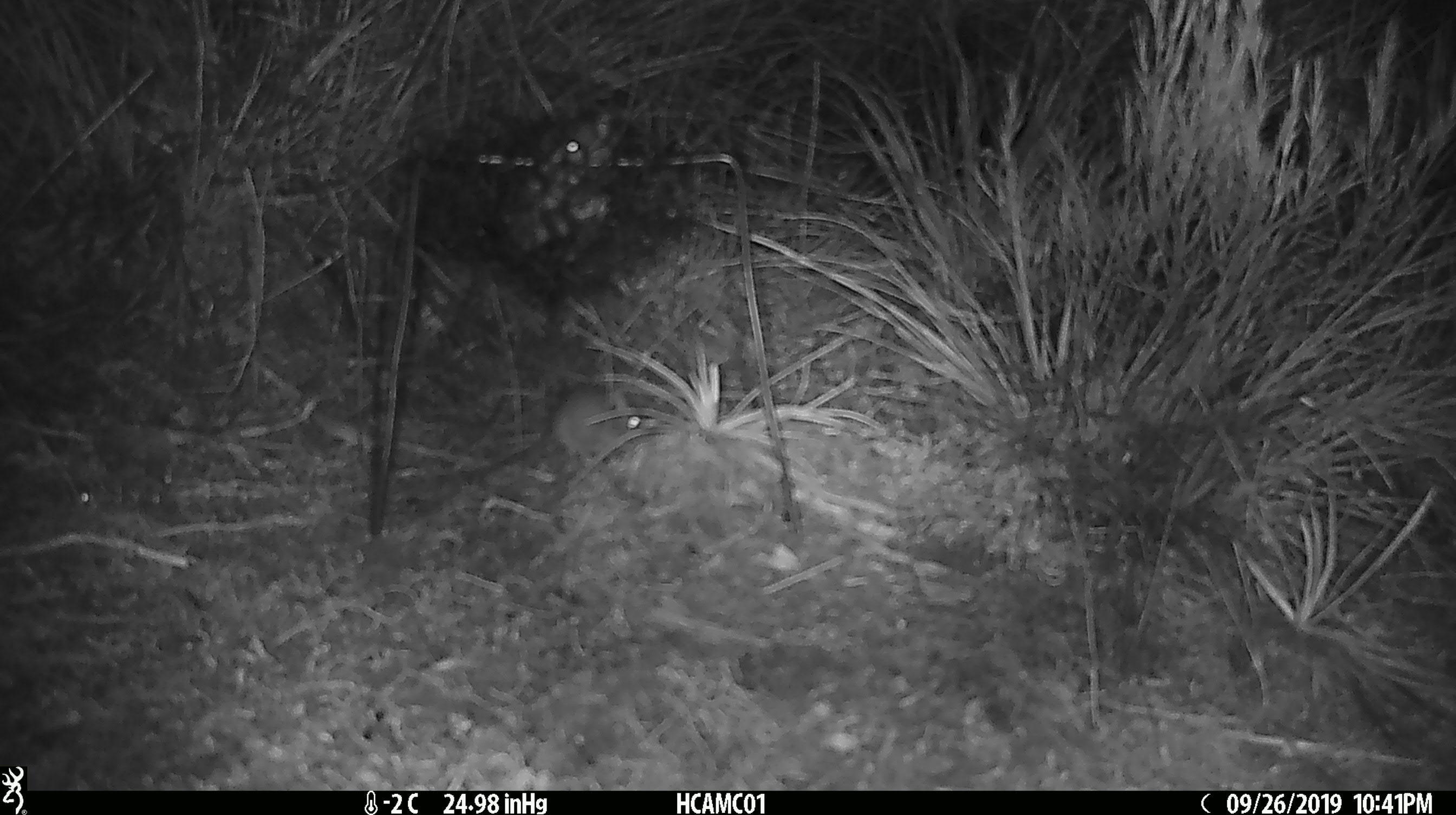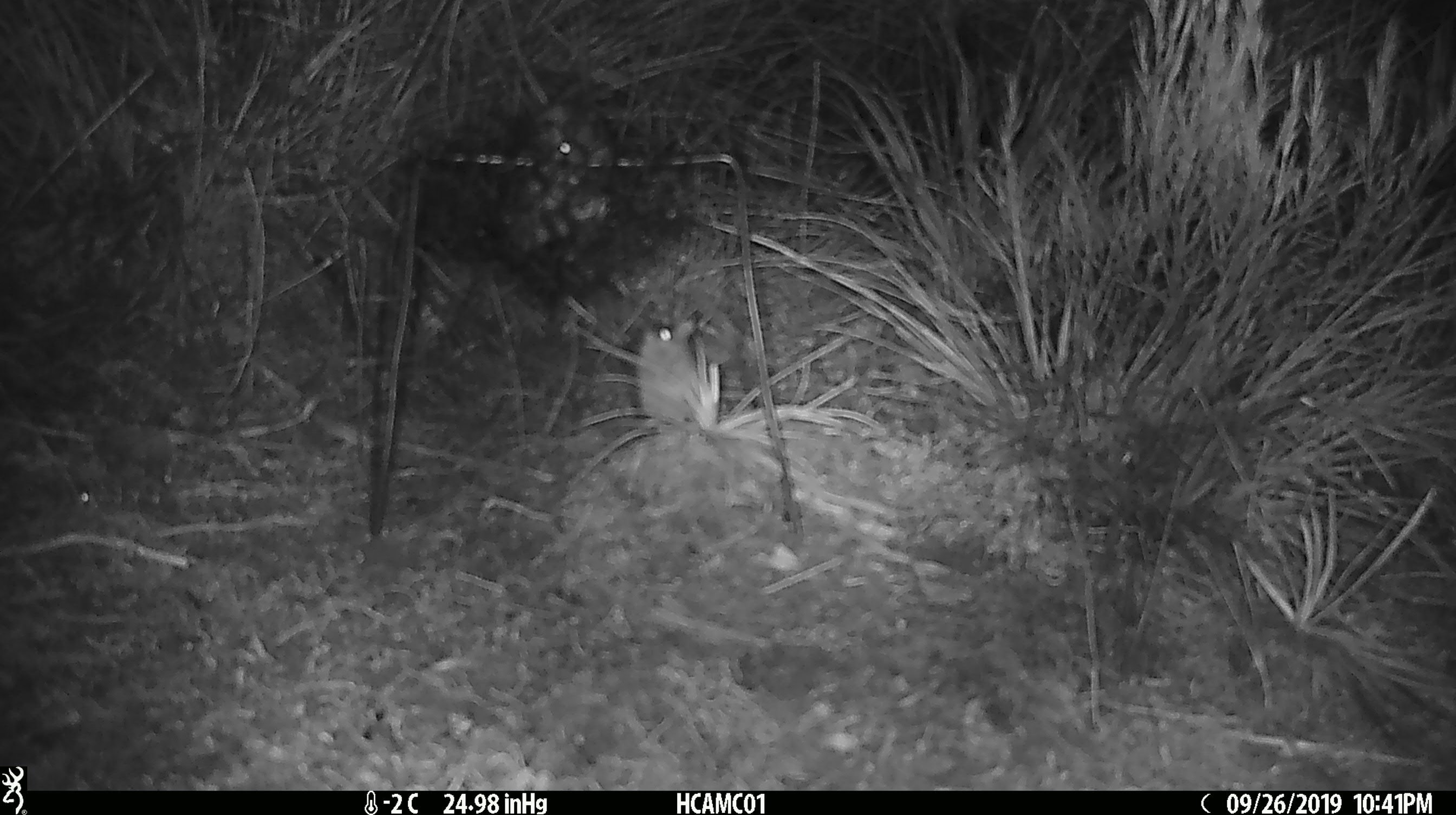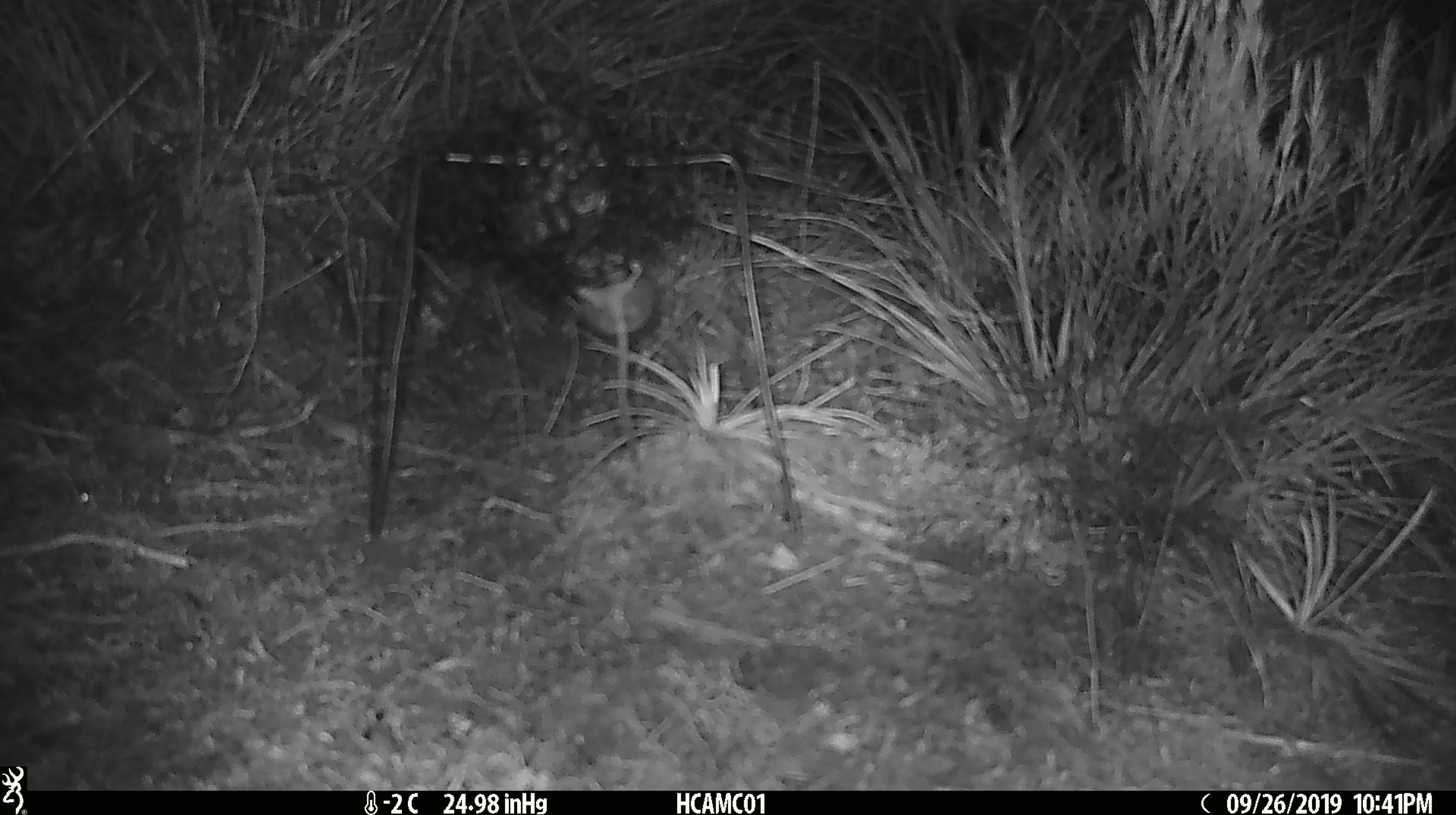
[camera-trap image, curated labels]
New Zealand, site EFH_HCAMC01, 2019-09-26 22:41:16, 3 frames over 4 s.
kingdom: Animalia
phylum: Chordata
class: Mammalia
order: Rodentia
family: Muridae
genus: Mus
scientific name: Mus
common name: mouse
Mouse (Mus).